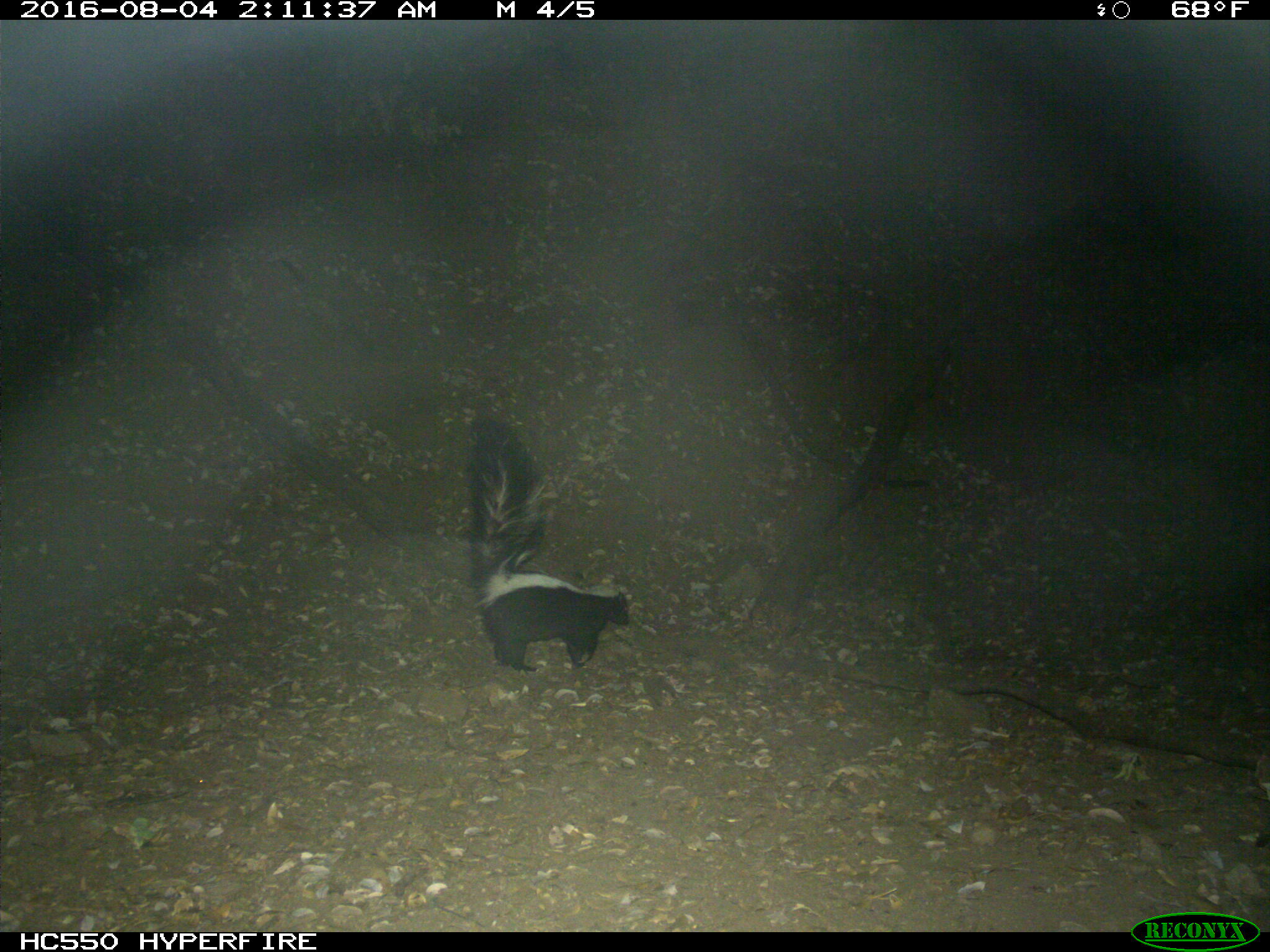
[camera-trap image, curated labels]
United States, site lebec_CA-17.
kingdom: Animalia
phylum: Chordata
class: Mammalia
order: Carnivora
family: Mephitidae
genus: Mephitis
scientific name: Mephitis mephitis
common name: striped skunk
Mephitis mephitis (striped skunk).